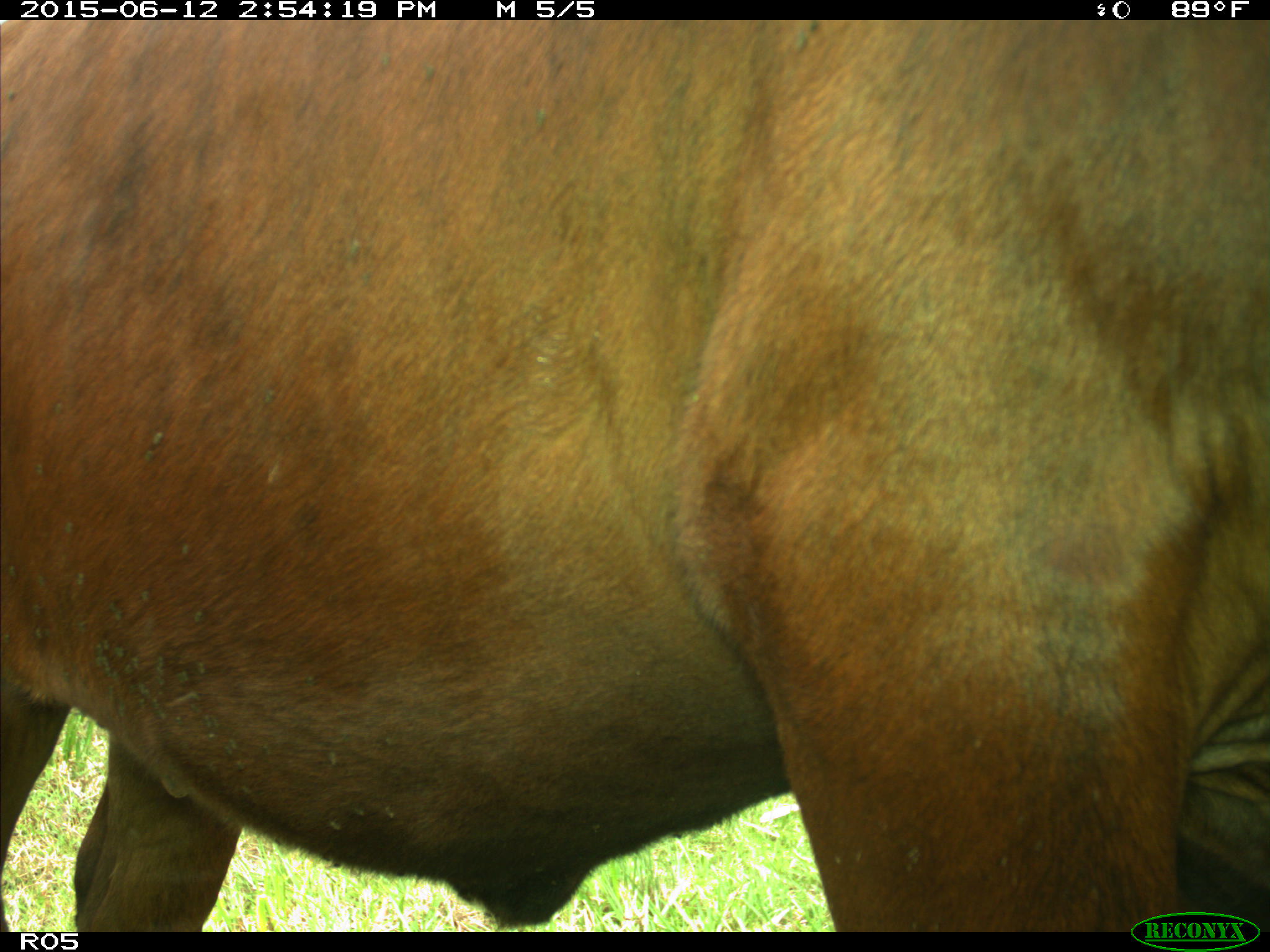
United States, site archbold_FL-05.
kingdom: Animalia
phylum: Chordata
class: Mammalia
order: Artiodactyla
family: Bovidae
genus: Bos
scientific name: Bos taurus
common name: domestic cow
Bos taurus (domestic cow).